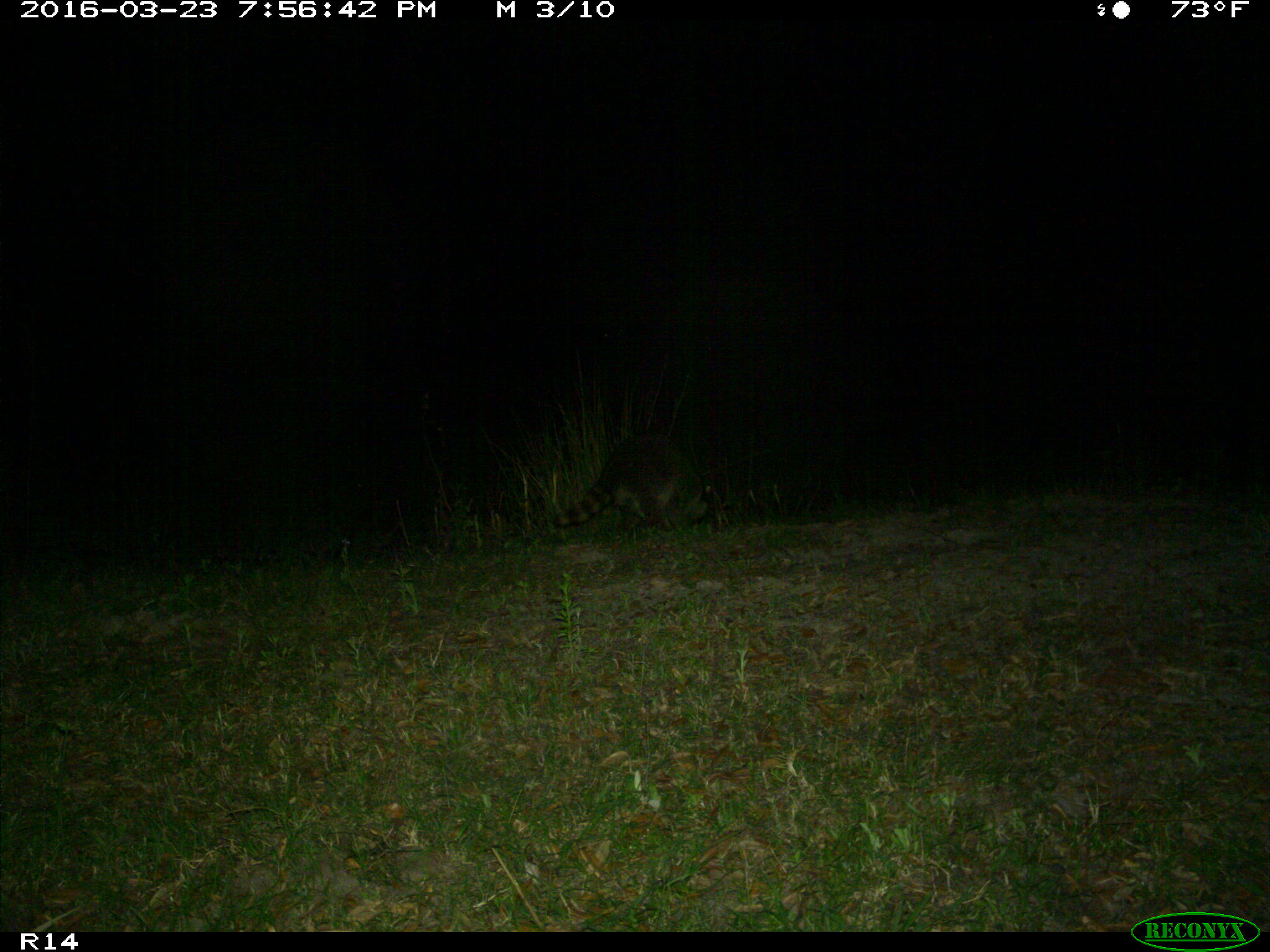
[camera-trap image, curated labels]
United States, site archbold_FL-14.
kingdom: Animalia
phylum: Chordata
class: Mammalia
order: Carnivora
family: Procyonidae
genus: Procyon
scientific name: Procyon lotor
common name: common raccoon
Procyon lotor (common raccoon).